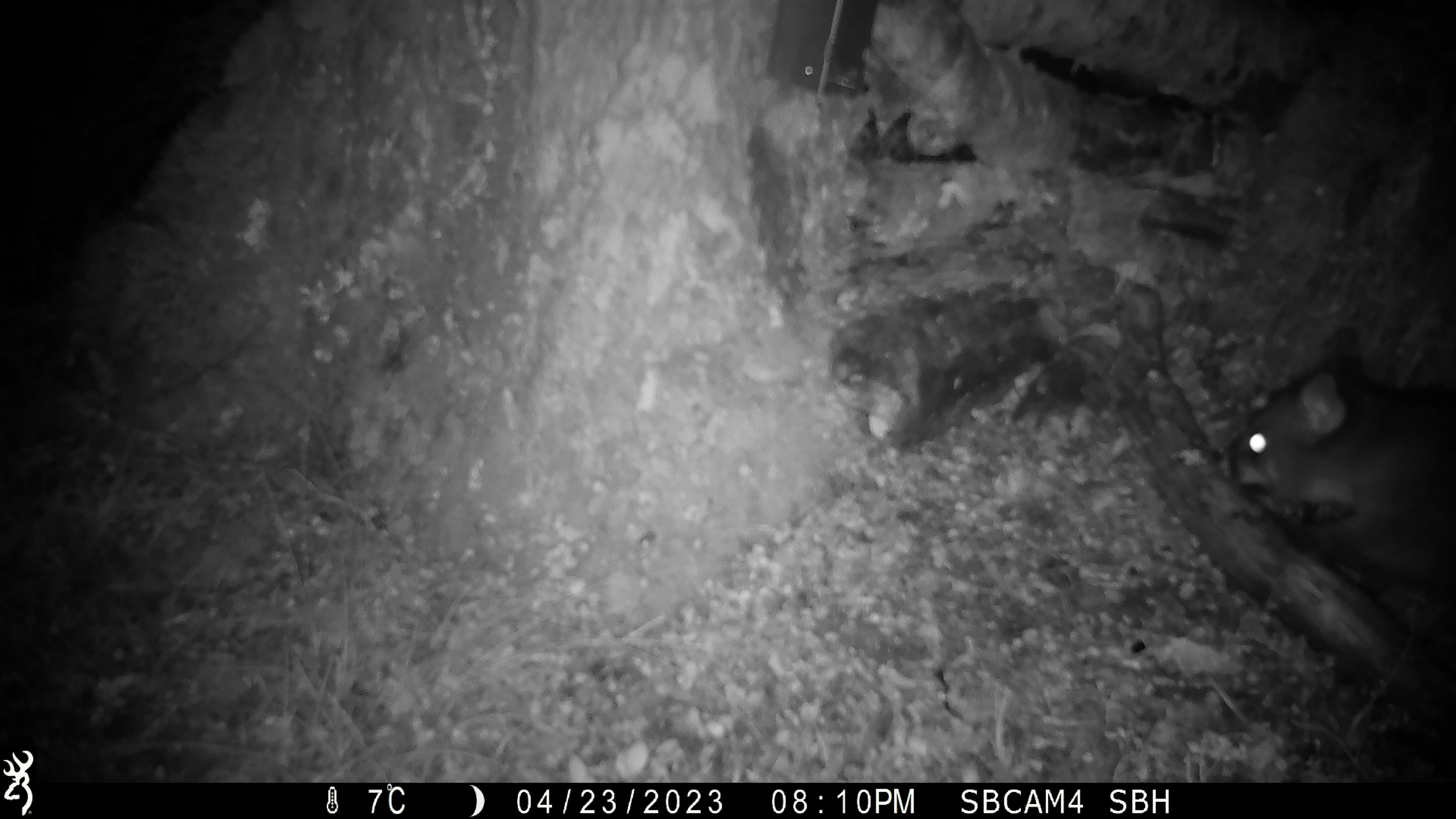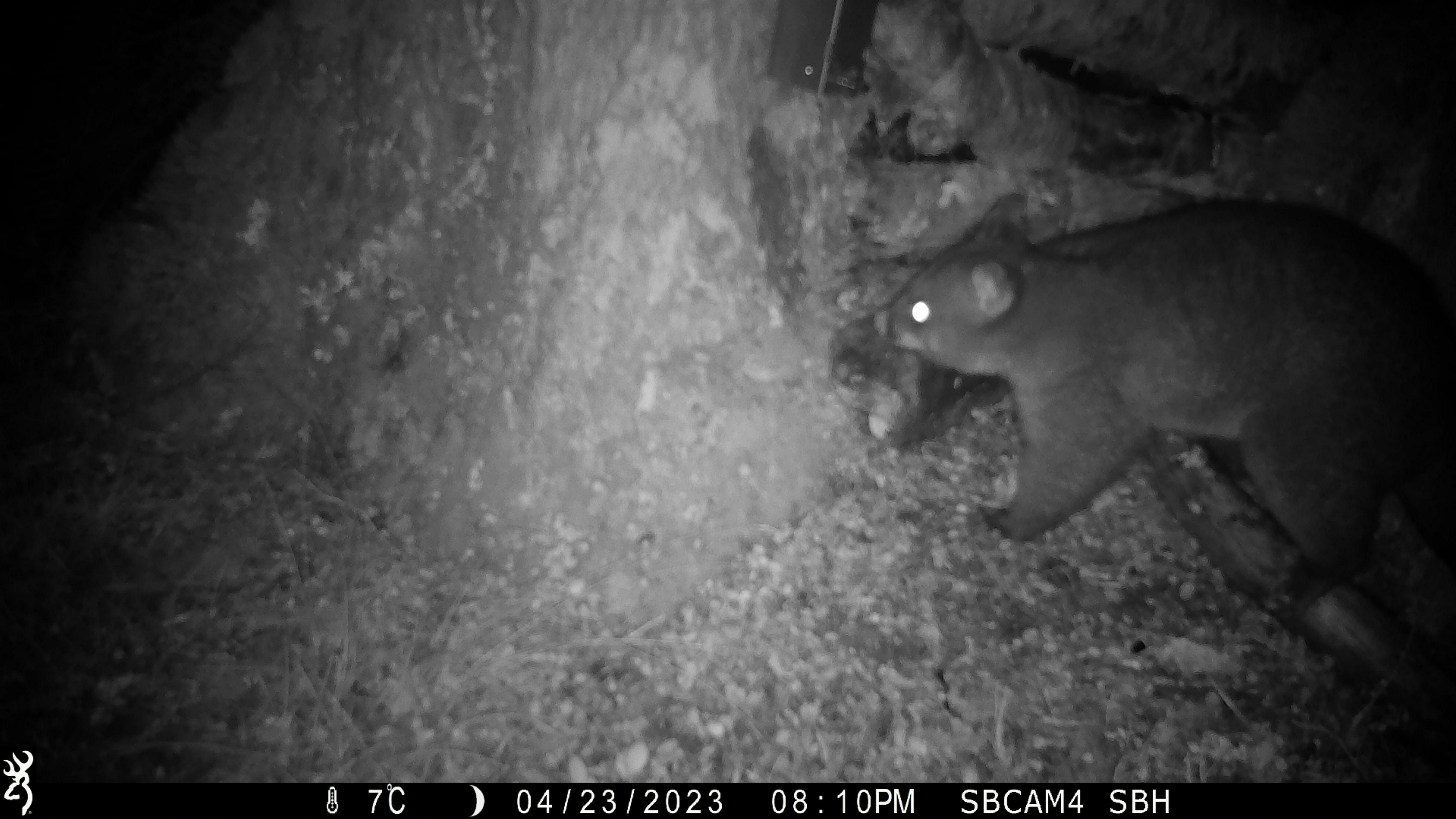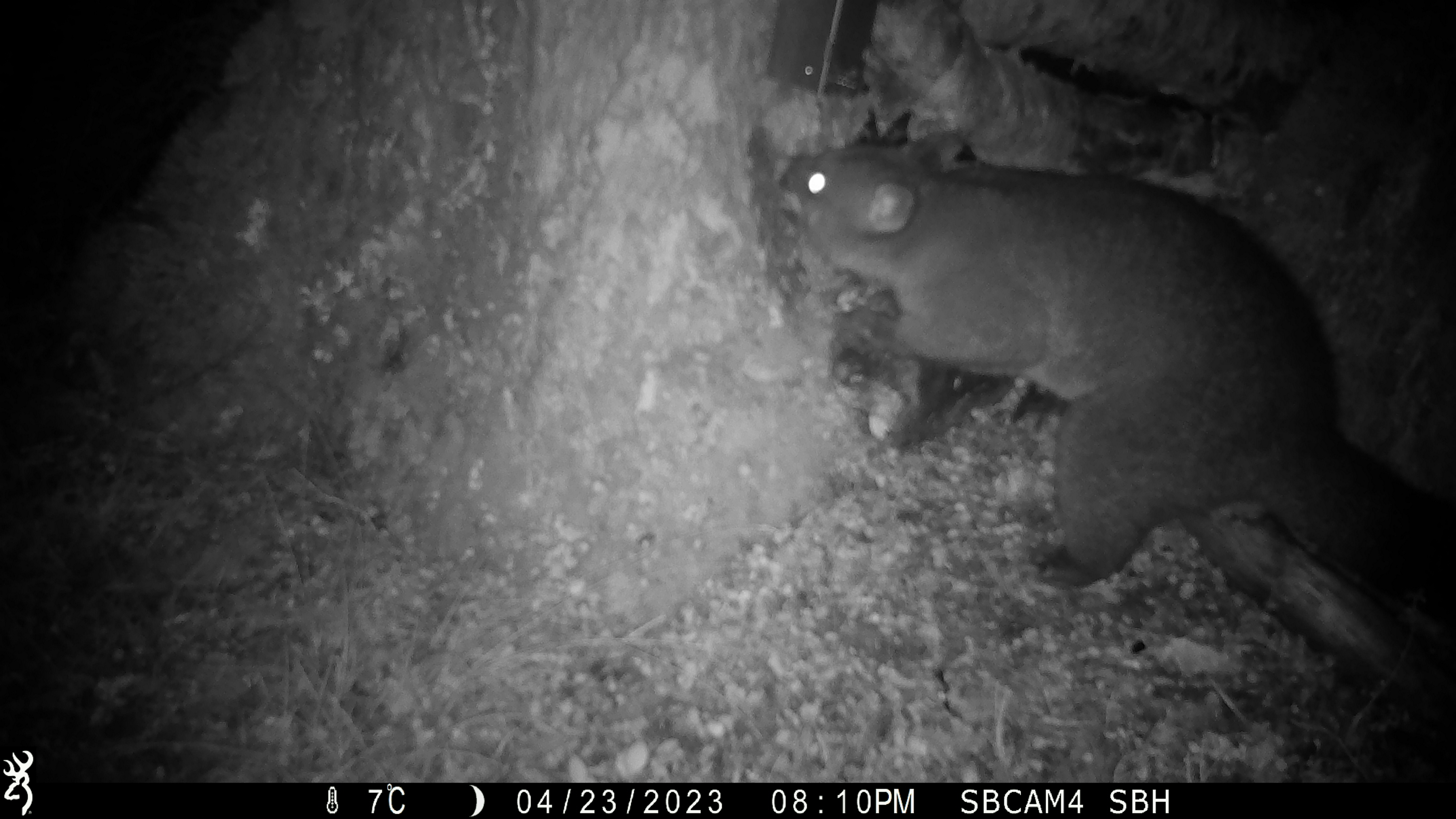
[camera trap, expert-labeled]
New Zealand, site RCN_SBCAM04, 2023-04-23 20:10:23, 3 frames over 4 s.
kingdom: Animalia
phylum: Chordata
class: Mammalia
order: Diprotodontia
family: Phalangeridae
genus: Trichosurus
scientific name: Trichosurus vulpecula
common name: common brushtail possum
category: possum